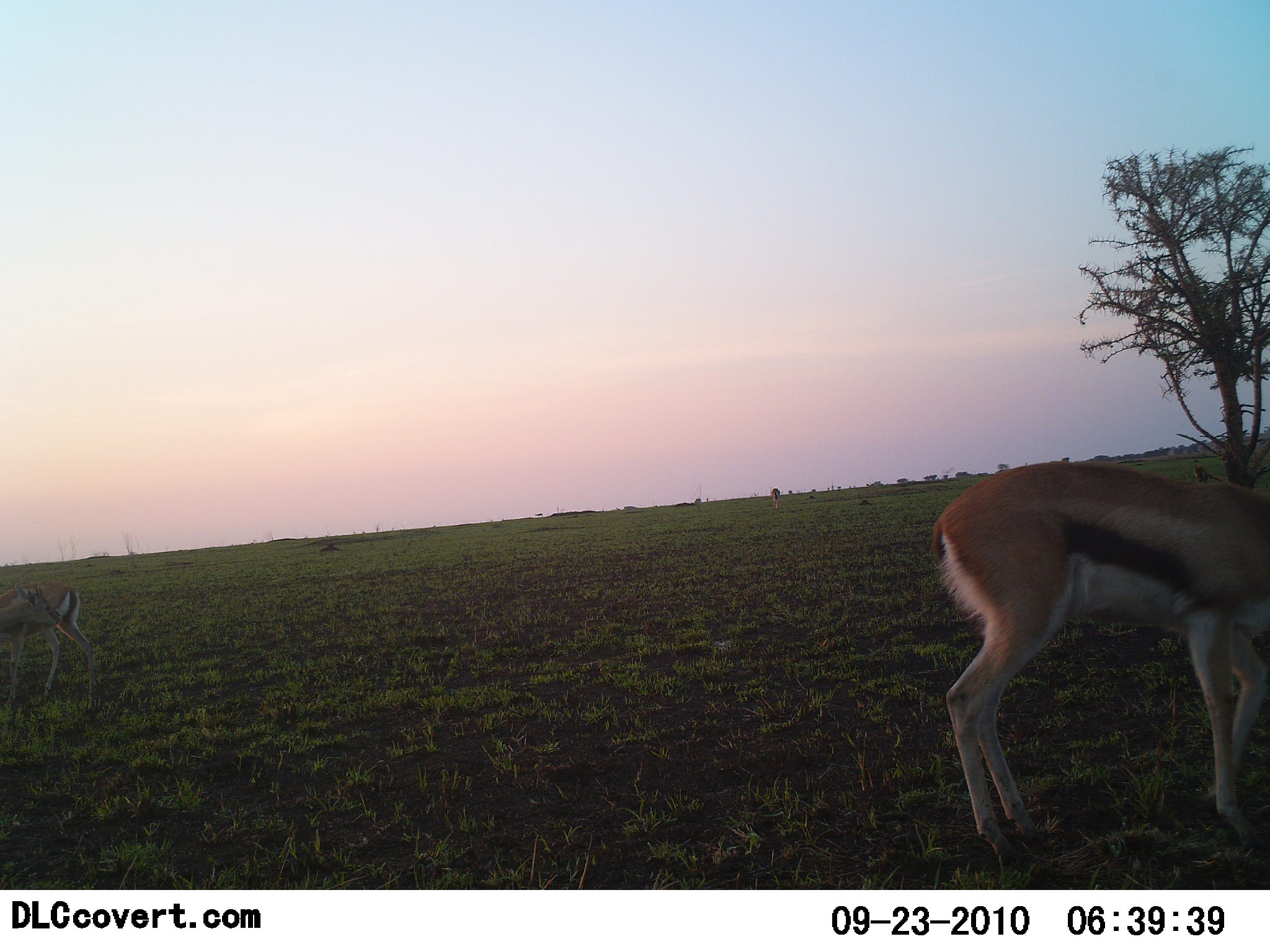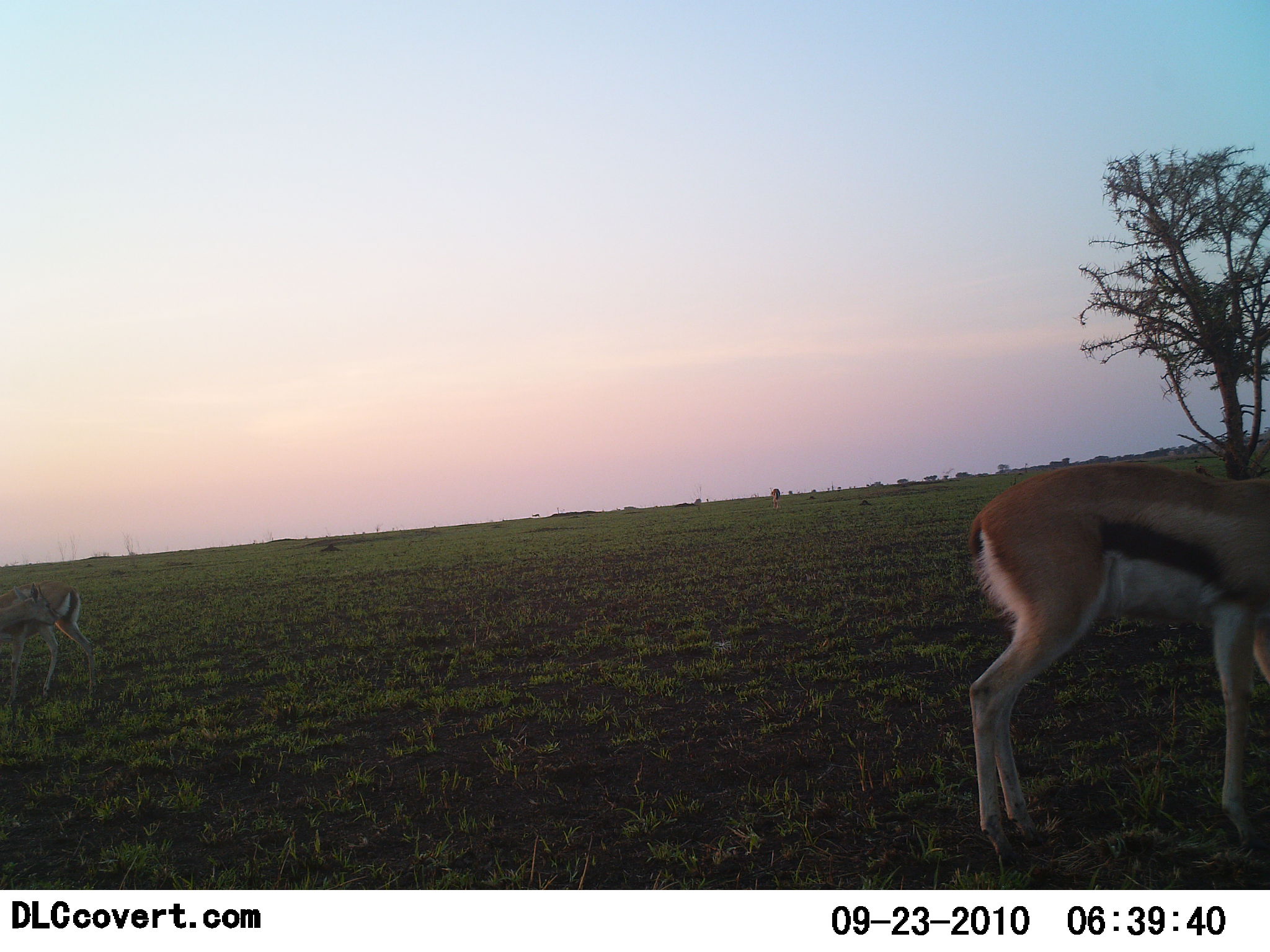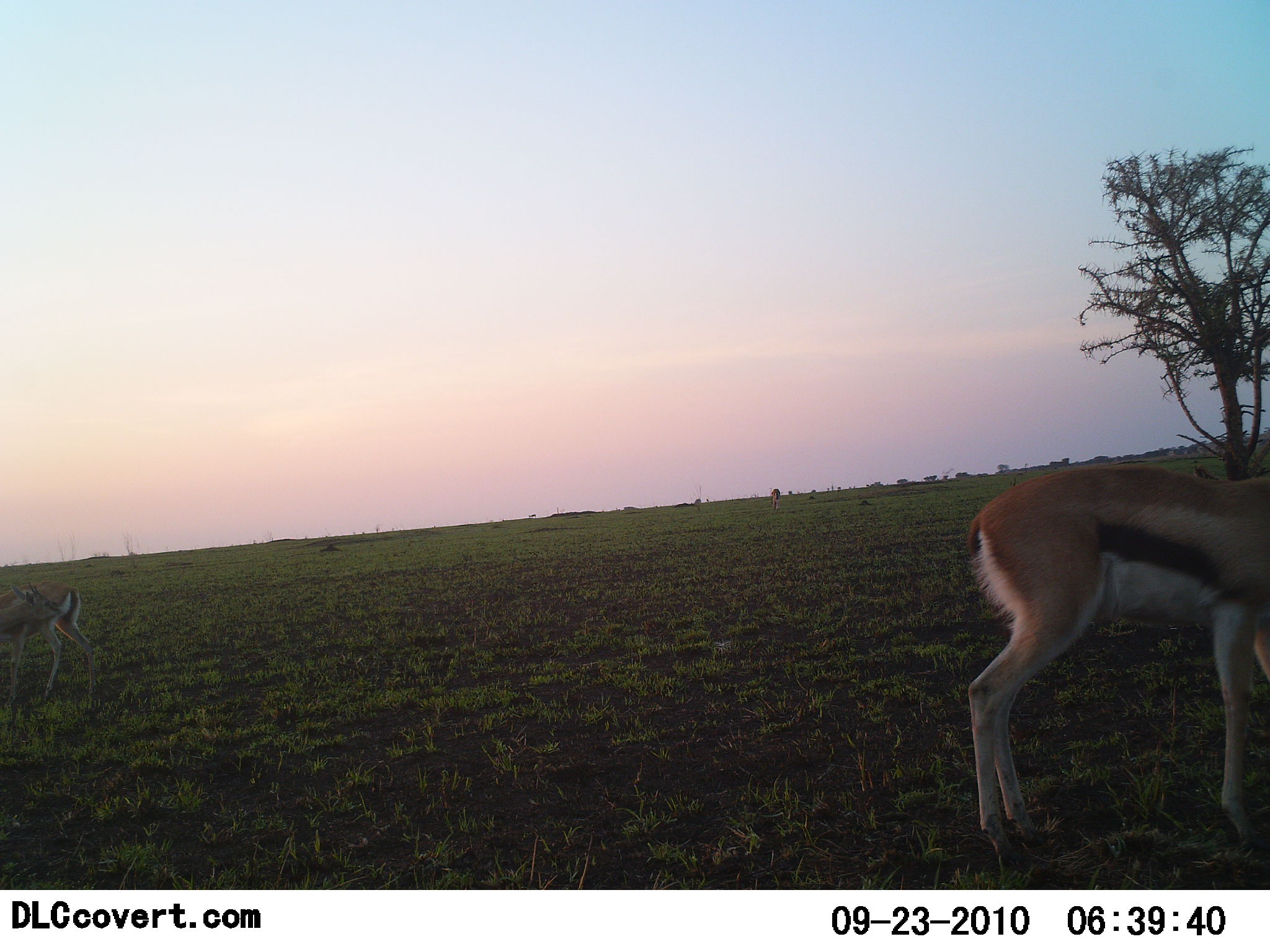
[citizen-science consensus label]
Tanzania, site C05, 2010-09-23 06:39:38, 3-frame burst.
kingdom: Animalia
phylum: Chordata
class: Mammalia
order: Artiodactyla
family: Bovidae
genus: Eudorcas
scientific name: Eudorcas thomsonii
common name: thomson's gazelle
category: gazellethomsons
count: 2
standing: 64%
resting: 0%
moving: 7%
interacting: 0%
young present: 0%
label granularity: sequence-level